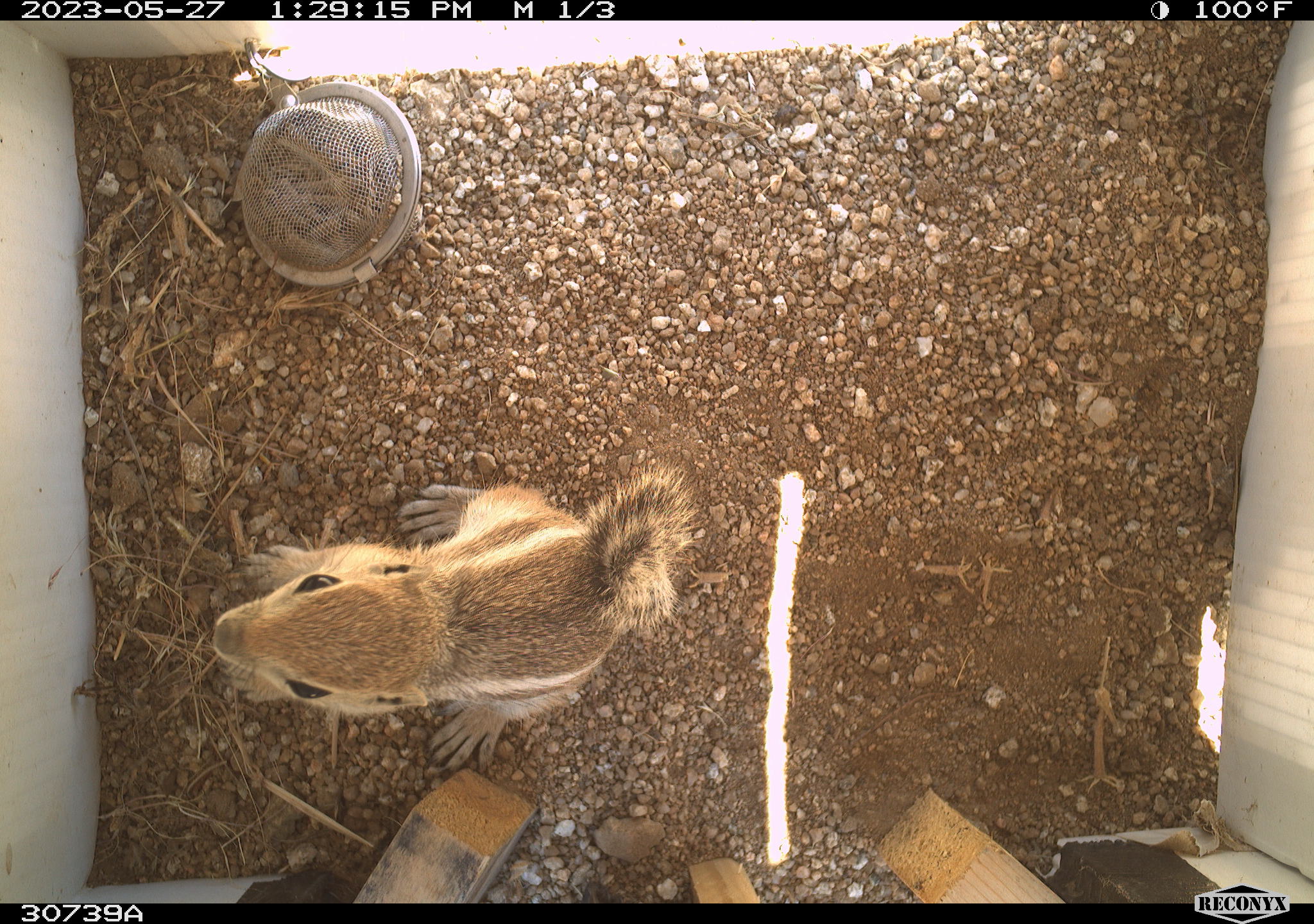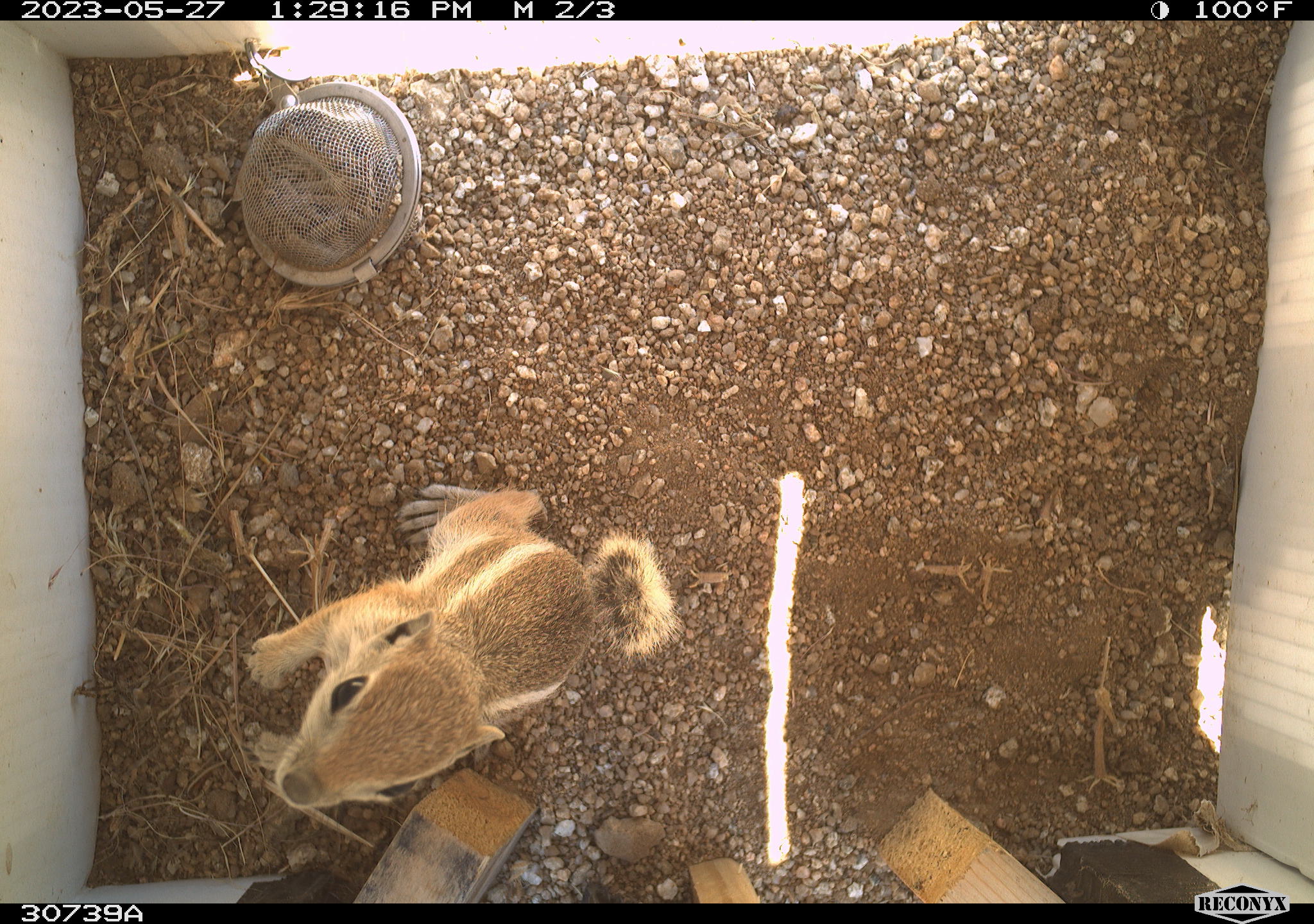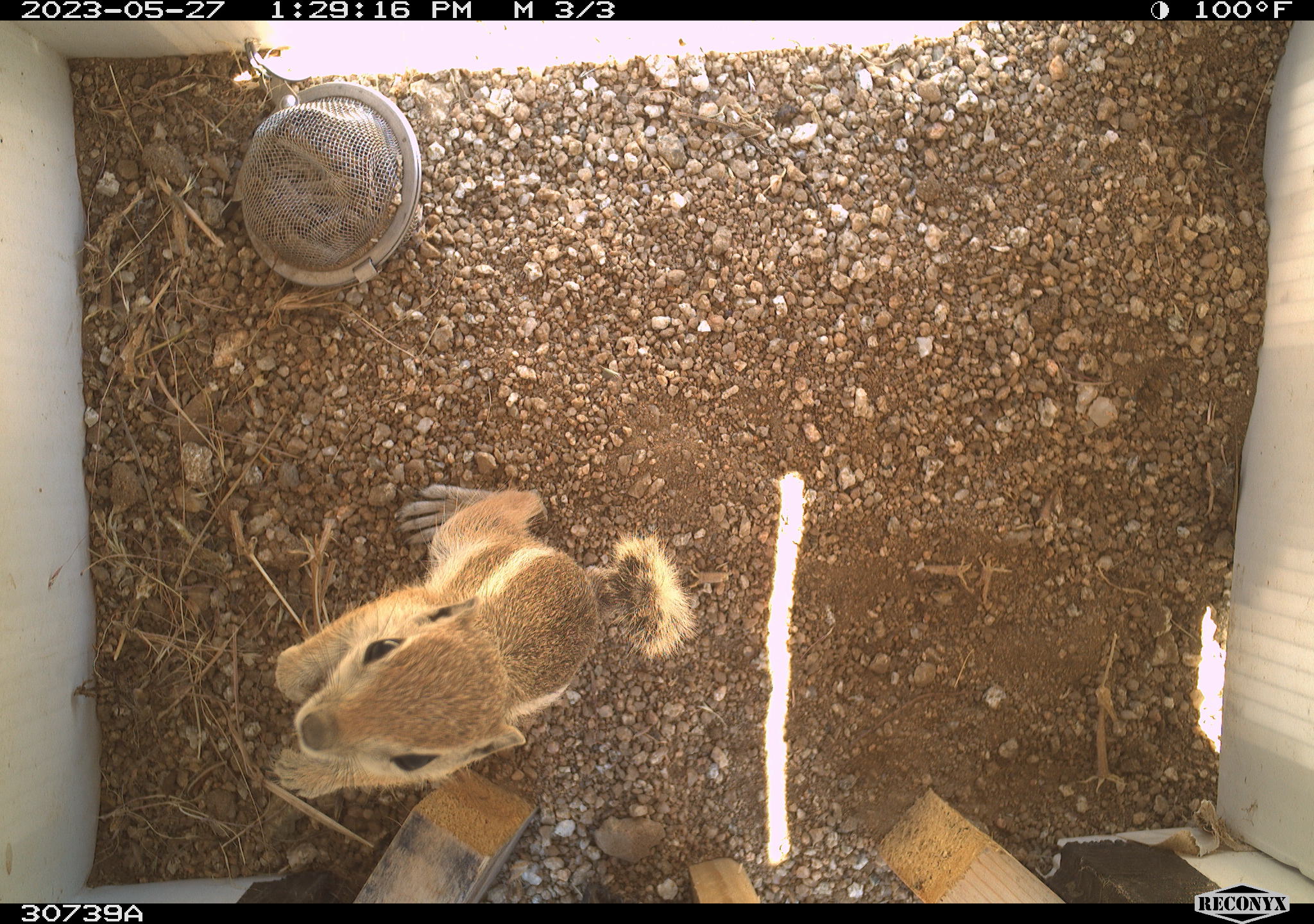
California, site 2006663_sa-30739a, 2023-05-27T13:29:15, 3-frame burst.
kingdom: Animalia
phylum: Chordata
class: Mammalia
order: Rodentia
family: Sciuridae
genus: Ammospermophilus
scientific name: Ammospermophilus leucurus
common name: white-tailed antelope squirrel